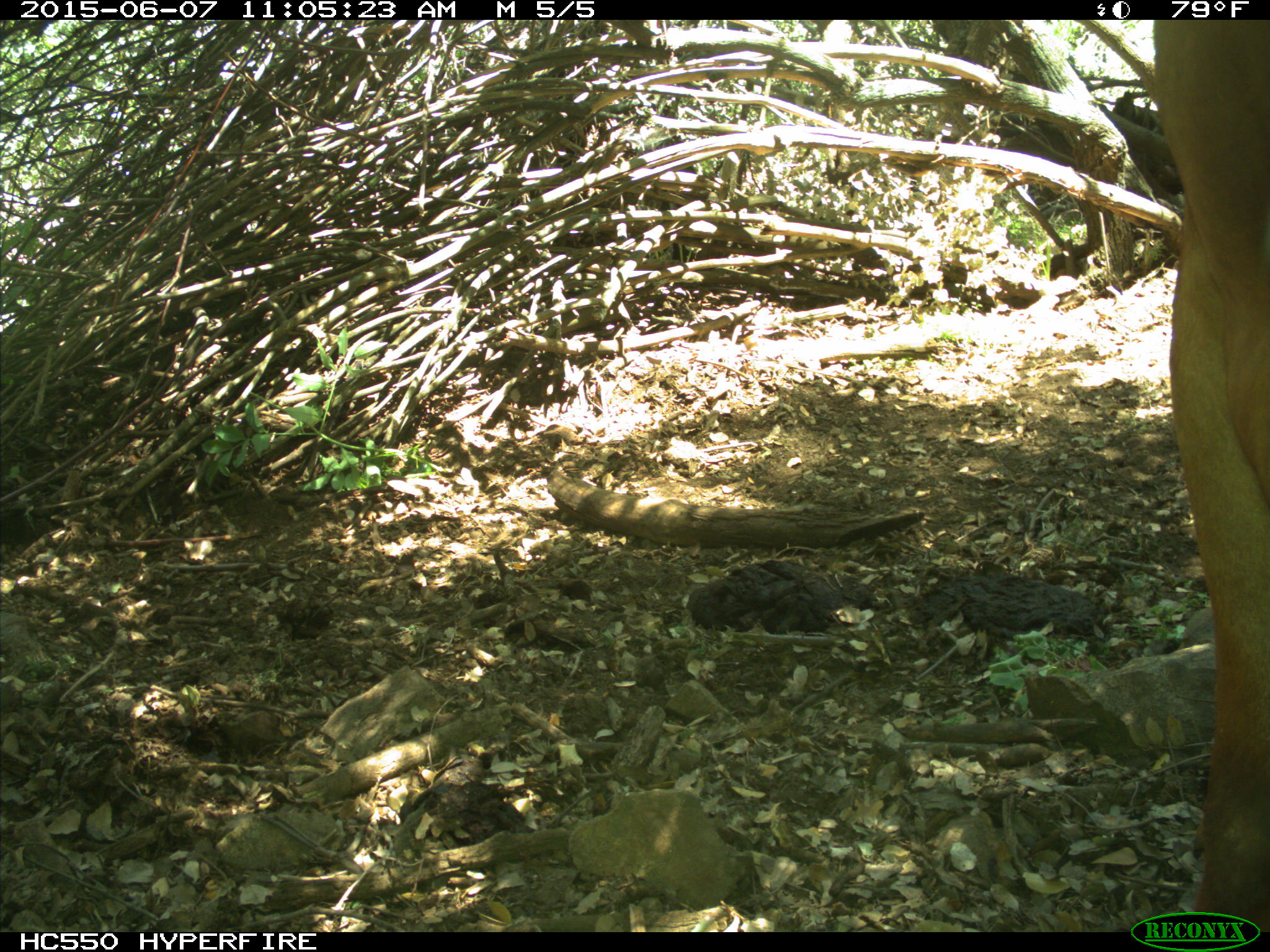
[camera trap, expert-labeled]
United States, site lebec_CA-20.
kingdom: Animalia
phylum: Chordata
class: Mammalia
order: Artiodactyla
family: Bovidae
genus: Bos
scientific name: Bos taurus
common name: domestic cow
Bos taurus (domestic cow).